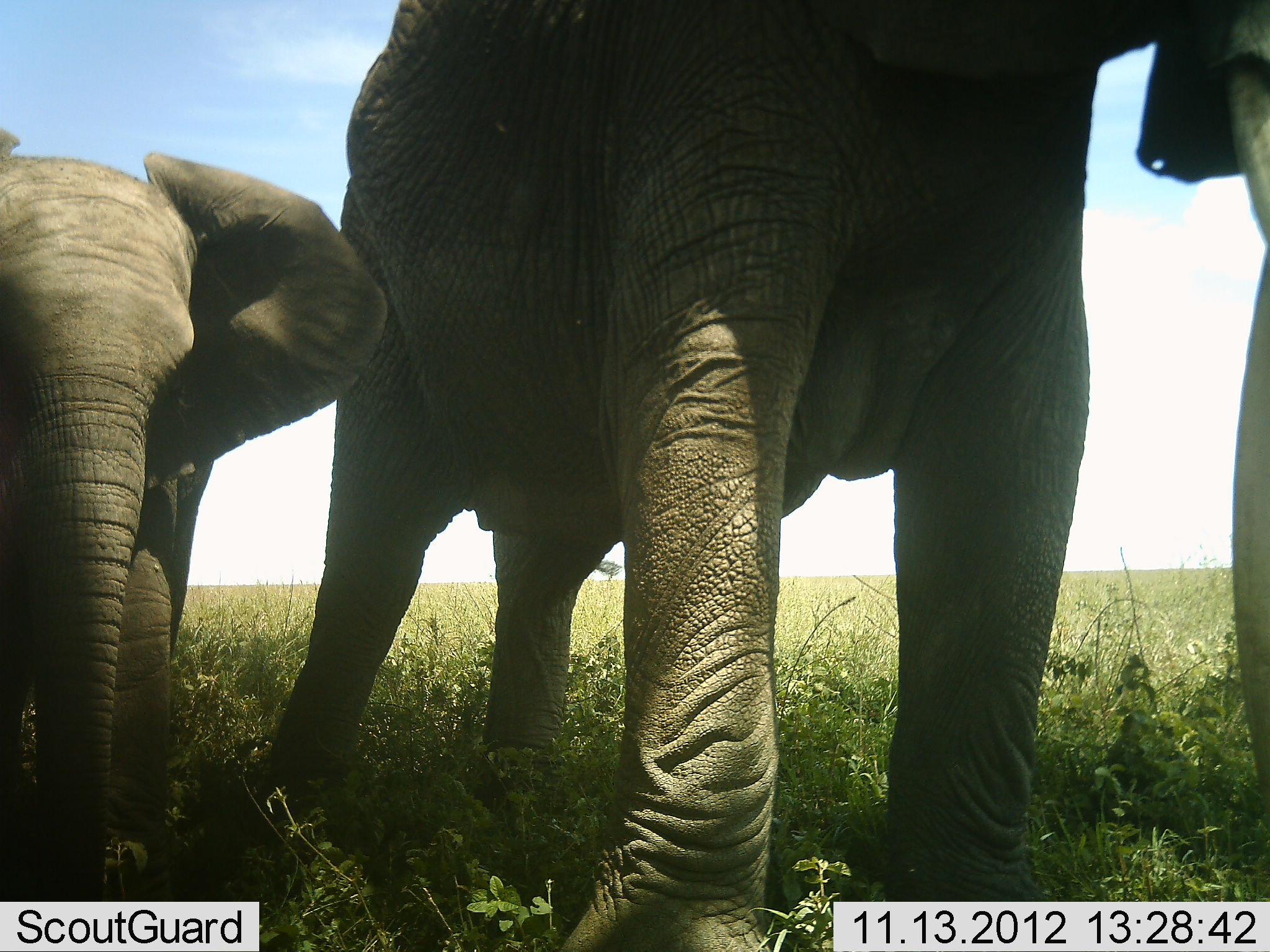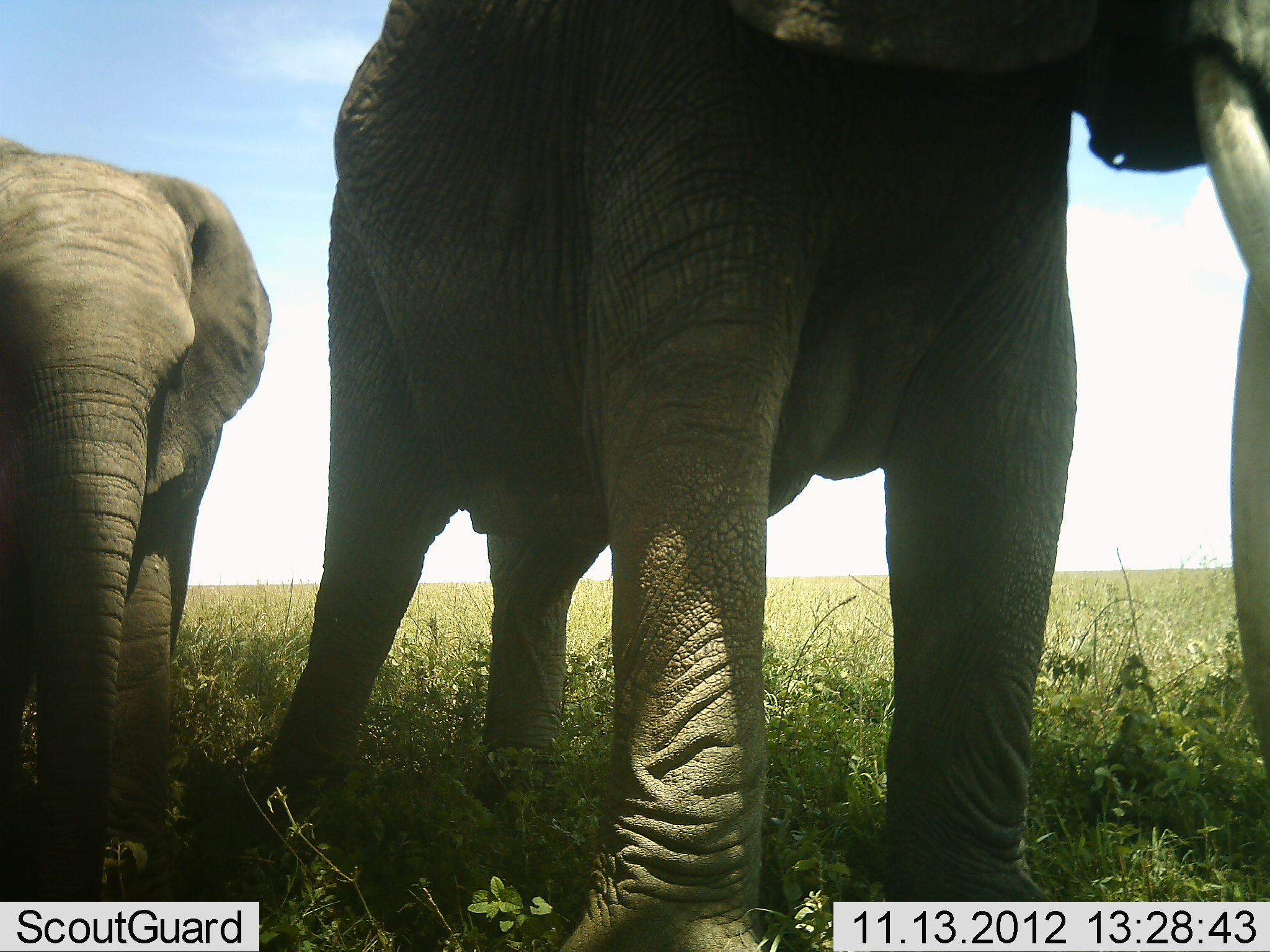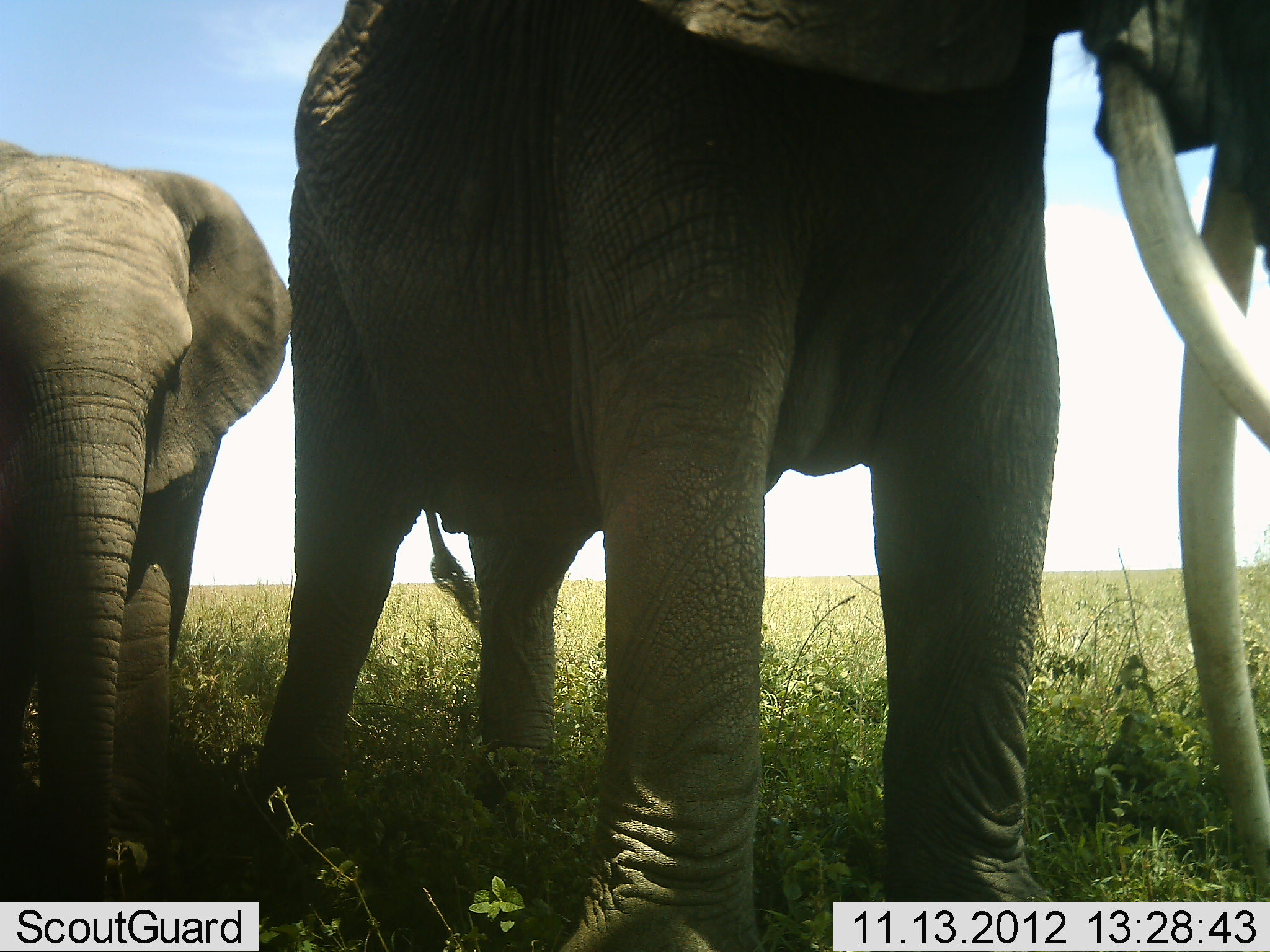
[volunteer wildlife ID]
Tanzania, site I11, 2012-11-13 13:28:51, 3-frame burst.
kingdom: Animalia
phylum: Chordata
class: Mammalia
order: Proboscidea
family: Elephantidae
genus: Loxodonta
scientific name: Loxodonta africana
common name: african bush elephant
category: elephant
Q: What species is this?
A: Elephant (african bush elephant) (Loxodonta africana).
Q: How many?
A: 2.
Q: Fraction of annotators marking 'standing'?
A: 90%.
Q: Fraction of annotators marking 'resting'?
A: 0%.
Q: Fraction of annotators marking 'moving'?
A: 10%.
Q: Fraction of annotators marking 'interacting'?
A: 0%.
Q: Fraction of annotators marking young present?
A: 60%.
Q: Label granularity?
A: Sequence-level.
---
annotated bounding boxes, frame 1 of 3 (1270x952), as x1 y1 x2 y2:
animal: 262 0 1269 951; 2 120 385 900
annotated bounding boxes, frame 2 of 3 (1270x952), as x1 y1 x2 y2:
animal: 245 0 1269 952; 2 130 273 900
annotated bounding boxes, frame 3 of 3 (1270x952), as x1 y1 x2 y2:
animal: 244 0 1269 951; 0 136 290 902